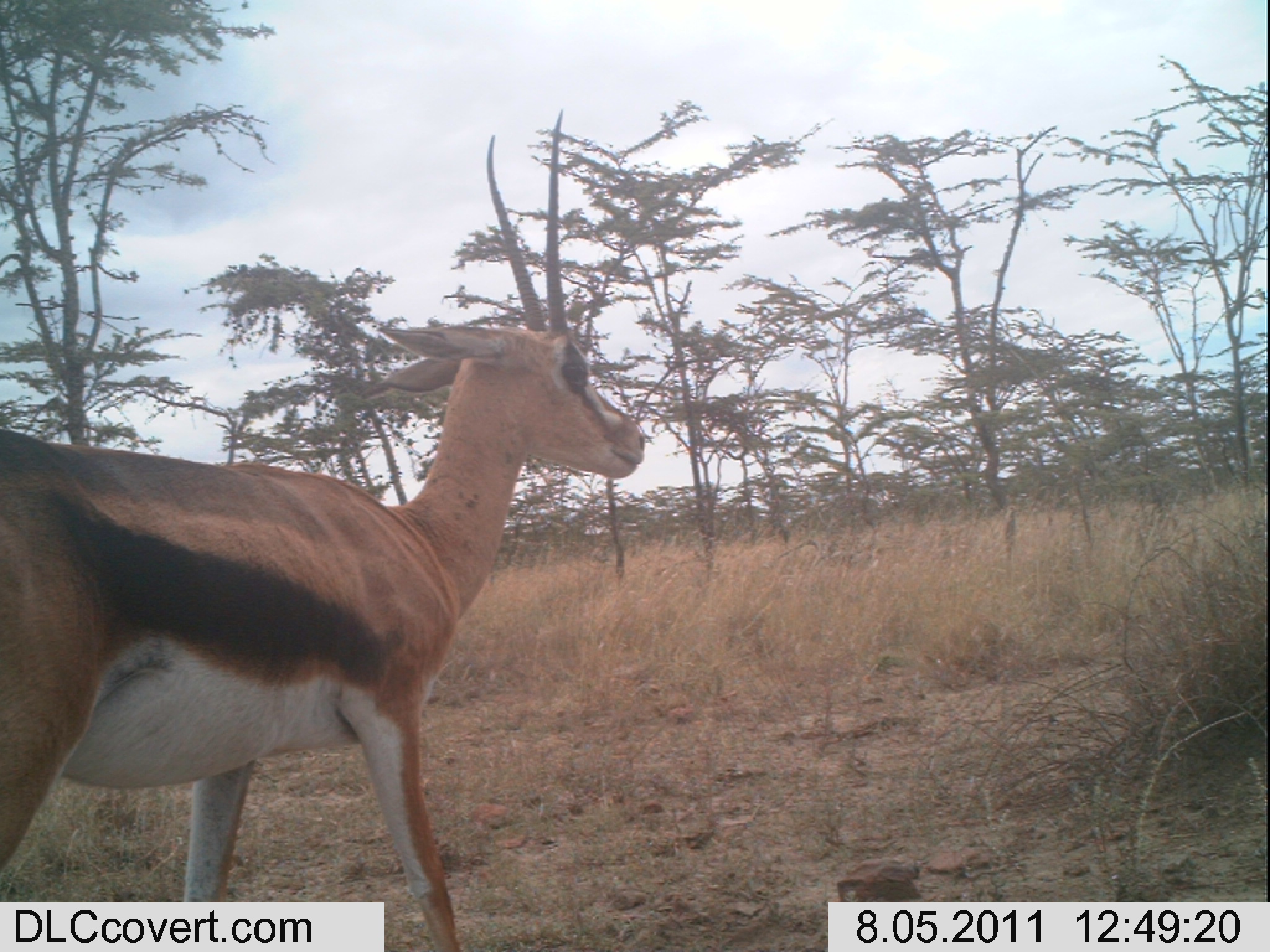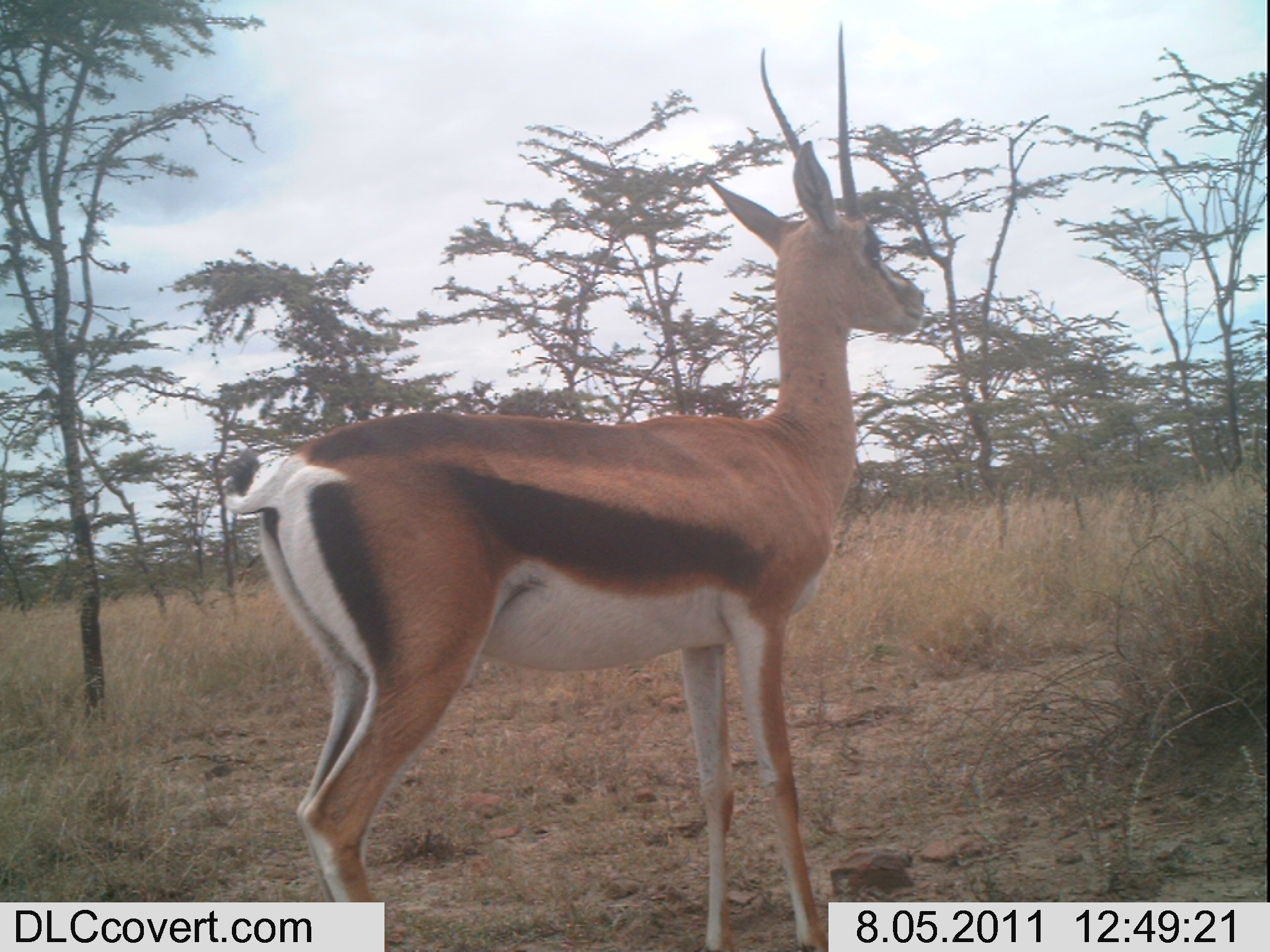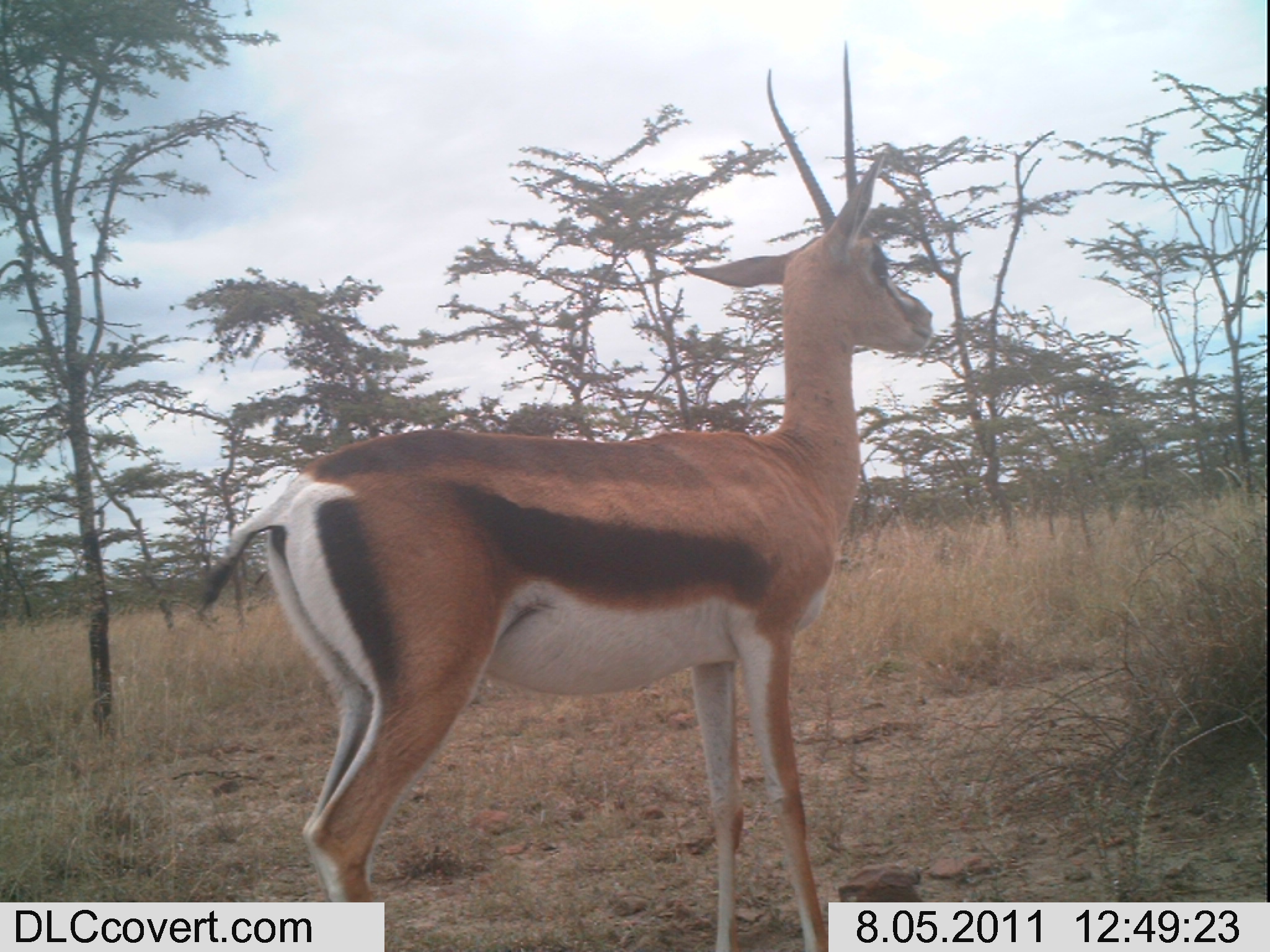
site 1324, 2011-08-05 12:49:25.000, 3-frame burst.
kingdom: Animalia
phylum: Chordata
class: Mammalia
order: Artiodactyla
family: Bovidae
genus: Nanger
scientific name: Nanger granti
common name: grant's gazelle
Nanger granti (grant's gazelle), count 1.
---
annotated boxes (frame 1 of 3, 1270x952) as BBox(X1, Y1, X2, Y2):
nanger granti: BBox(0, 103, 647, 952)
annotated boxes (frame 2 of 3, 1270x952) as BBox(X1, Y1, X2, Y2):
nanger granti: BBox(220, 22, 926, 952)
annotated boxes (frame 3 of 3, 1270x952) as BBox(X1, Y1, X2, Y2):
nanger granti: BBox(194, 39, 932, 952)